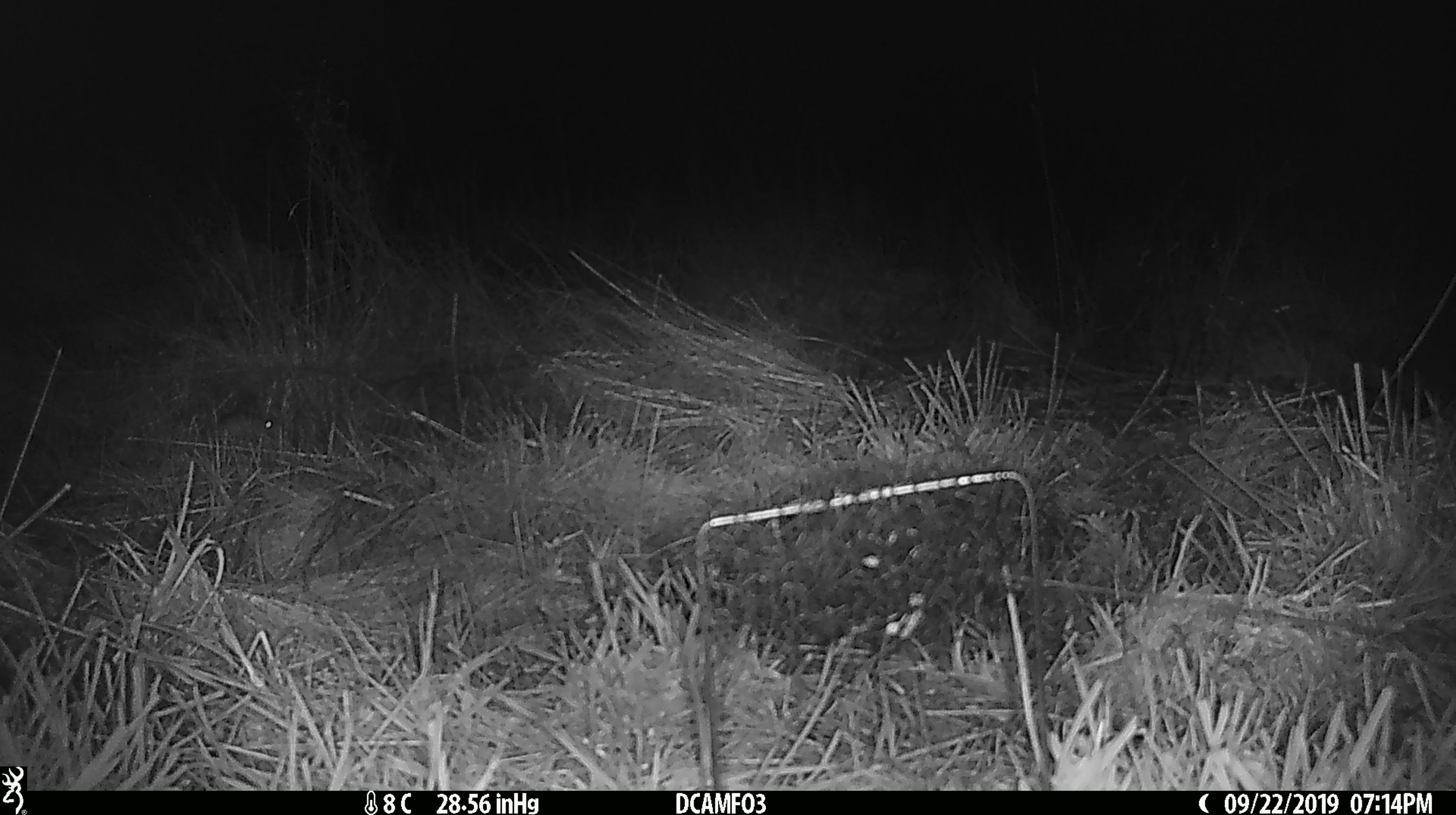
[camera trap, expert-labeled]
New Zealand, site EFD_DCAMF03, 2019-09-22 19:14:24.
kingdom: Animalia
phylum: Chordata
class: Mammalia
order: Rodentia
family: Muridae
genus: Mus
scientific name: Mus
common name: mouse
Mouse (Mus).